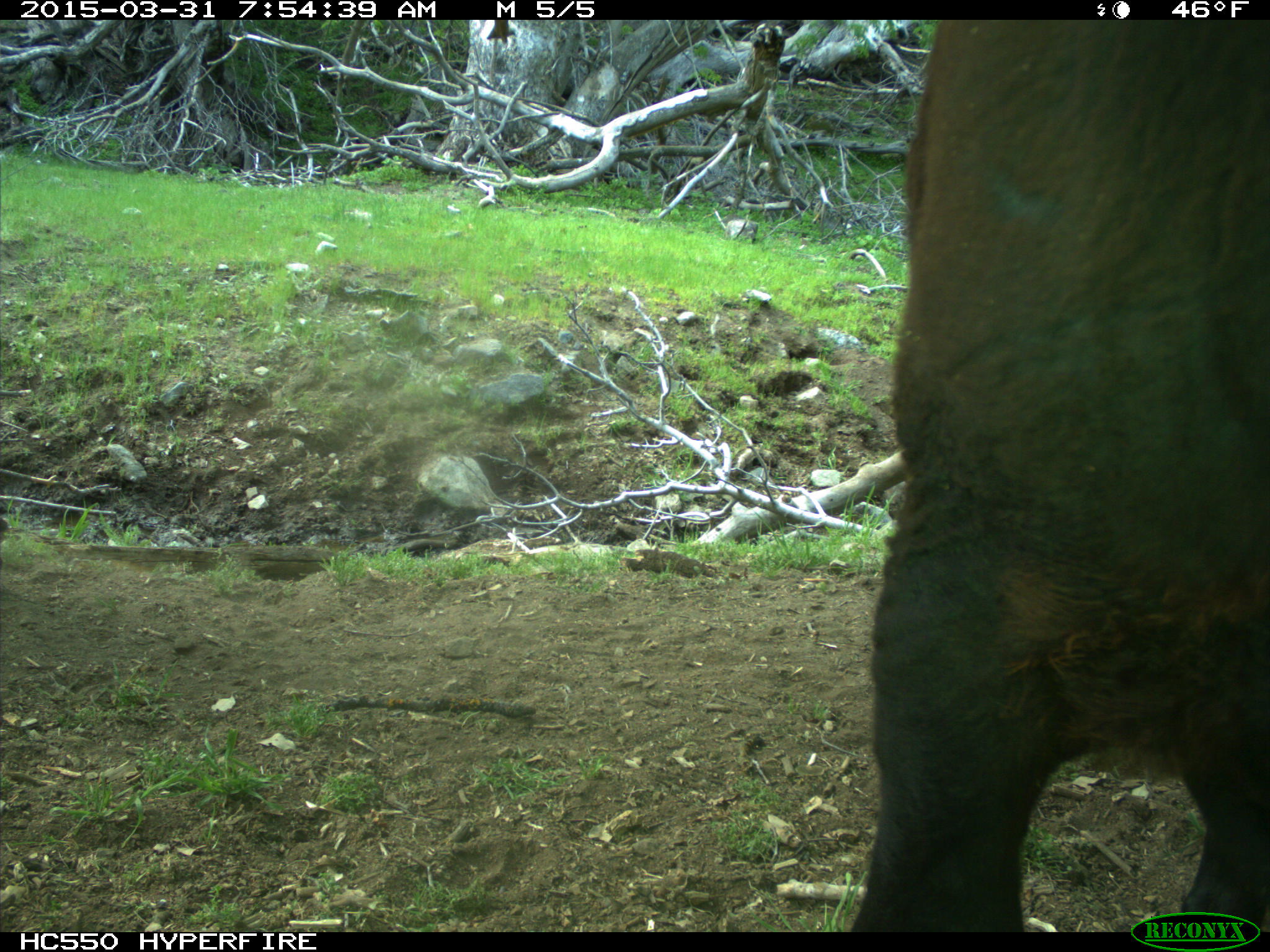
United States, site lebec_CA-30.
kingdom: Animalia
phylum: Chordata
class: Mammalia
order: Artiodactyla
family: Bovidae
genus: Bos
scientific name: Bos taurus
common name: domestic cow